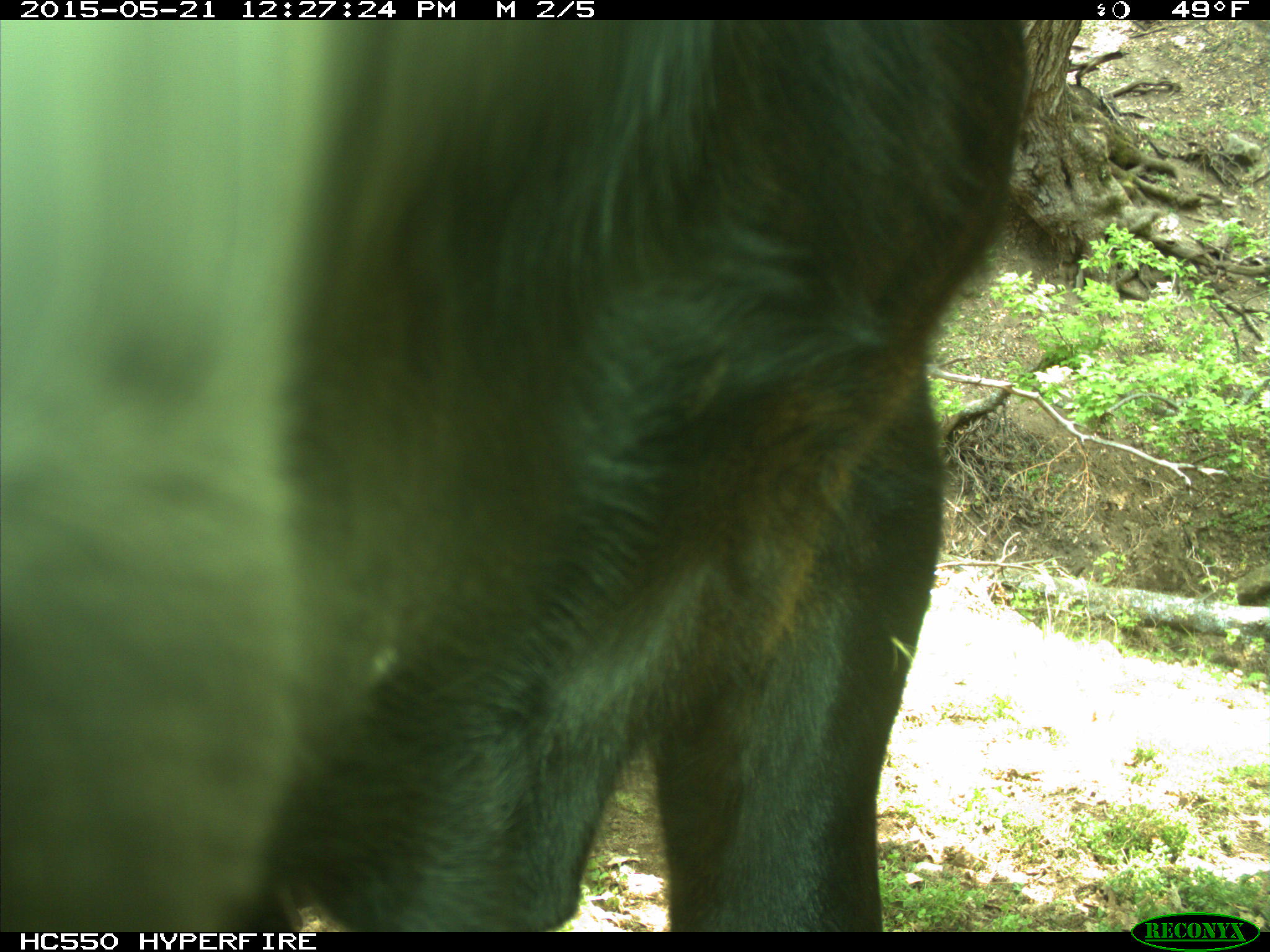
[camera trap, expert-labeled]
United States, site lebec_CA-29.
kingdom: Animalia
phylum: Chordata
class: Mammalia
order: Artiodactyla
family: Bovidae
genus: Bos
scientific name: Bos taurus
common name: domestic cow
Bos taurus (domestic cow).